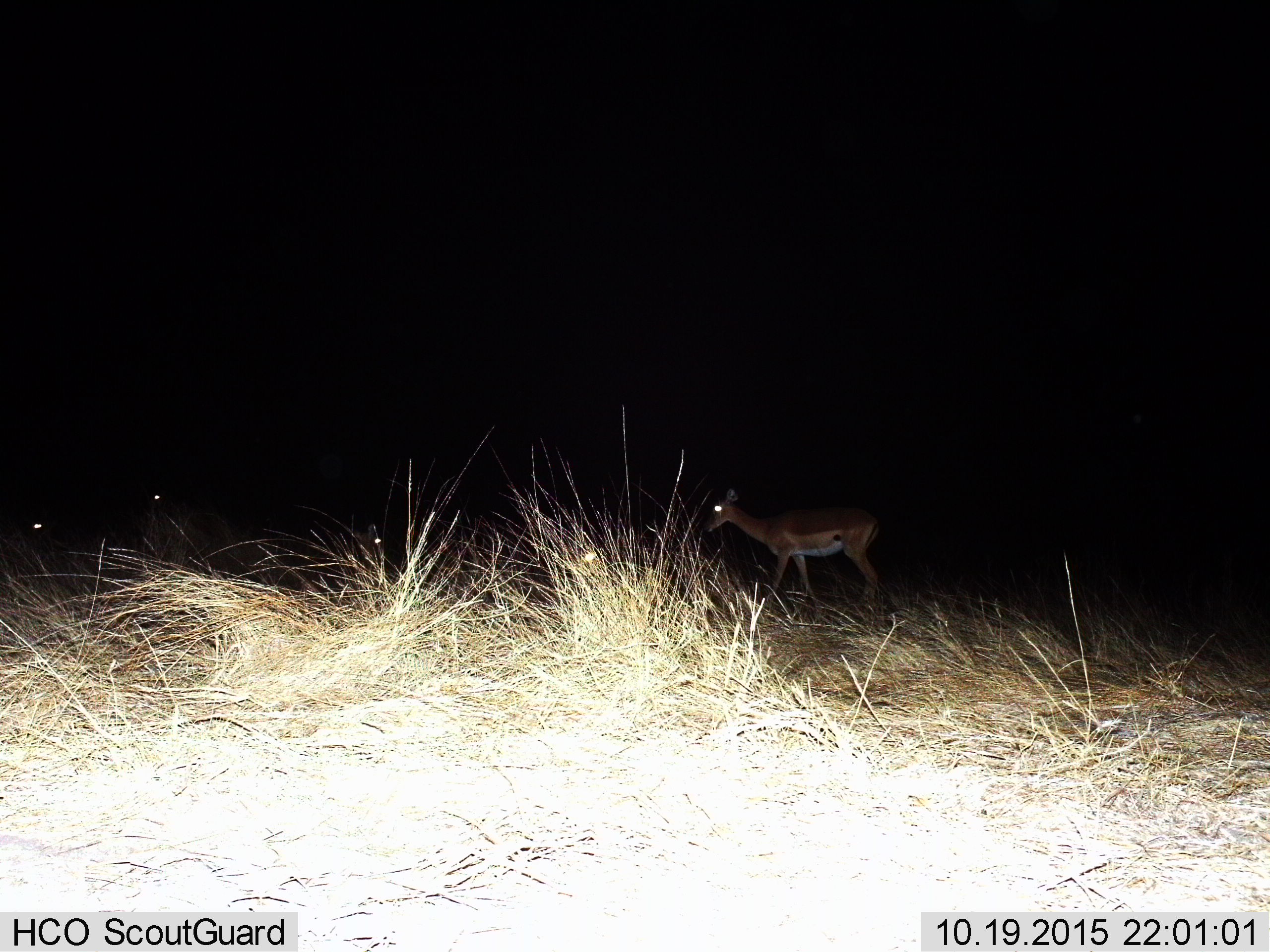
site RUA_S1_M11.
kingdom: Animalia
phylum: Chordata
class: Mammalia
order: Artiodactyla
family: Bovidae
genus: Aepyceros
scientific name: Aepyceros melampus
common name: impala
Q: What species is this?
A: Impala (Aepyceros melampus).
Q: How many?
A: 4.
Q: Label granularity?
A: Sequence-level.